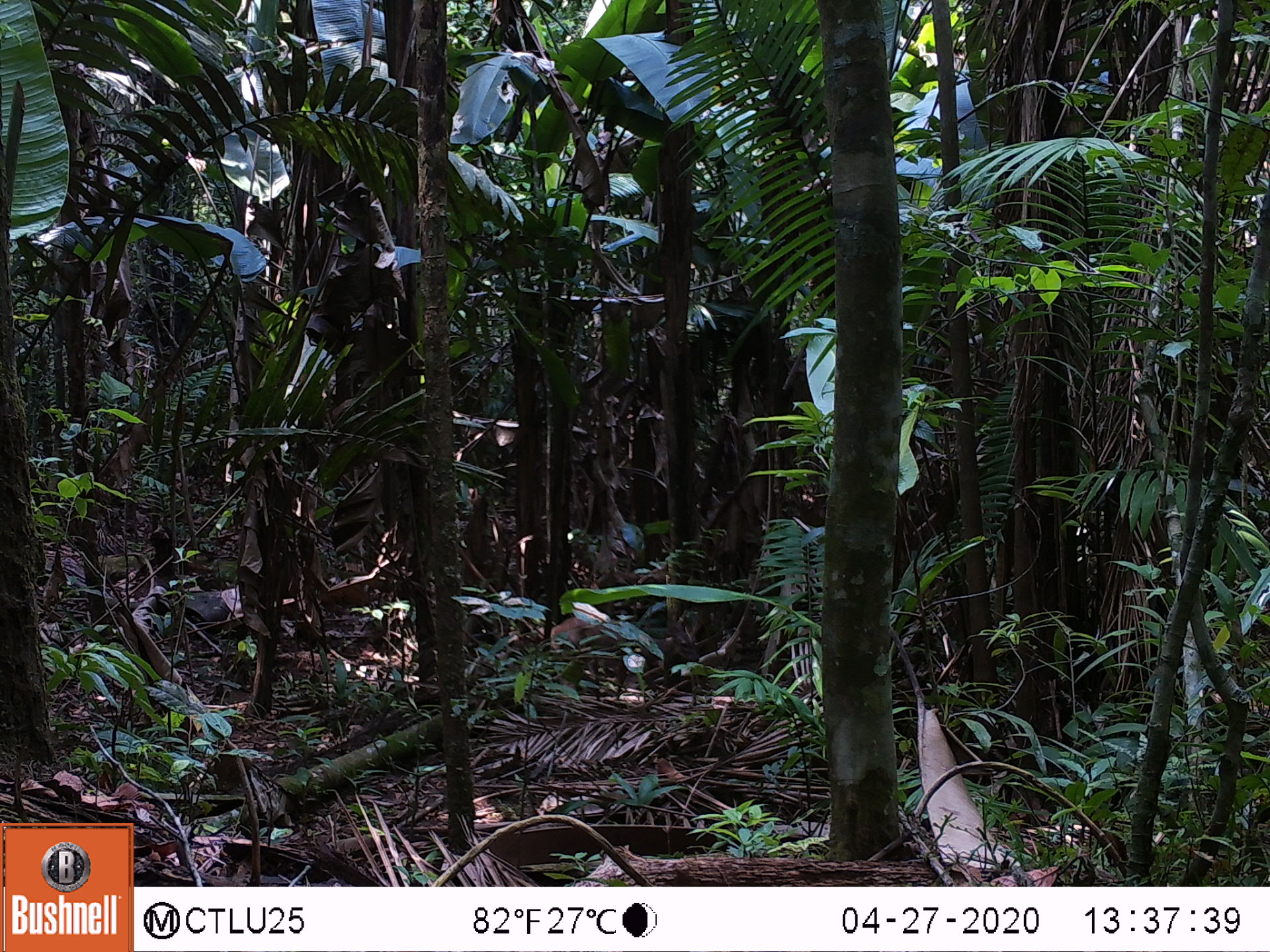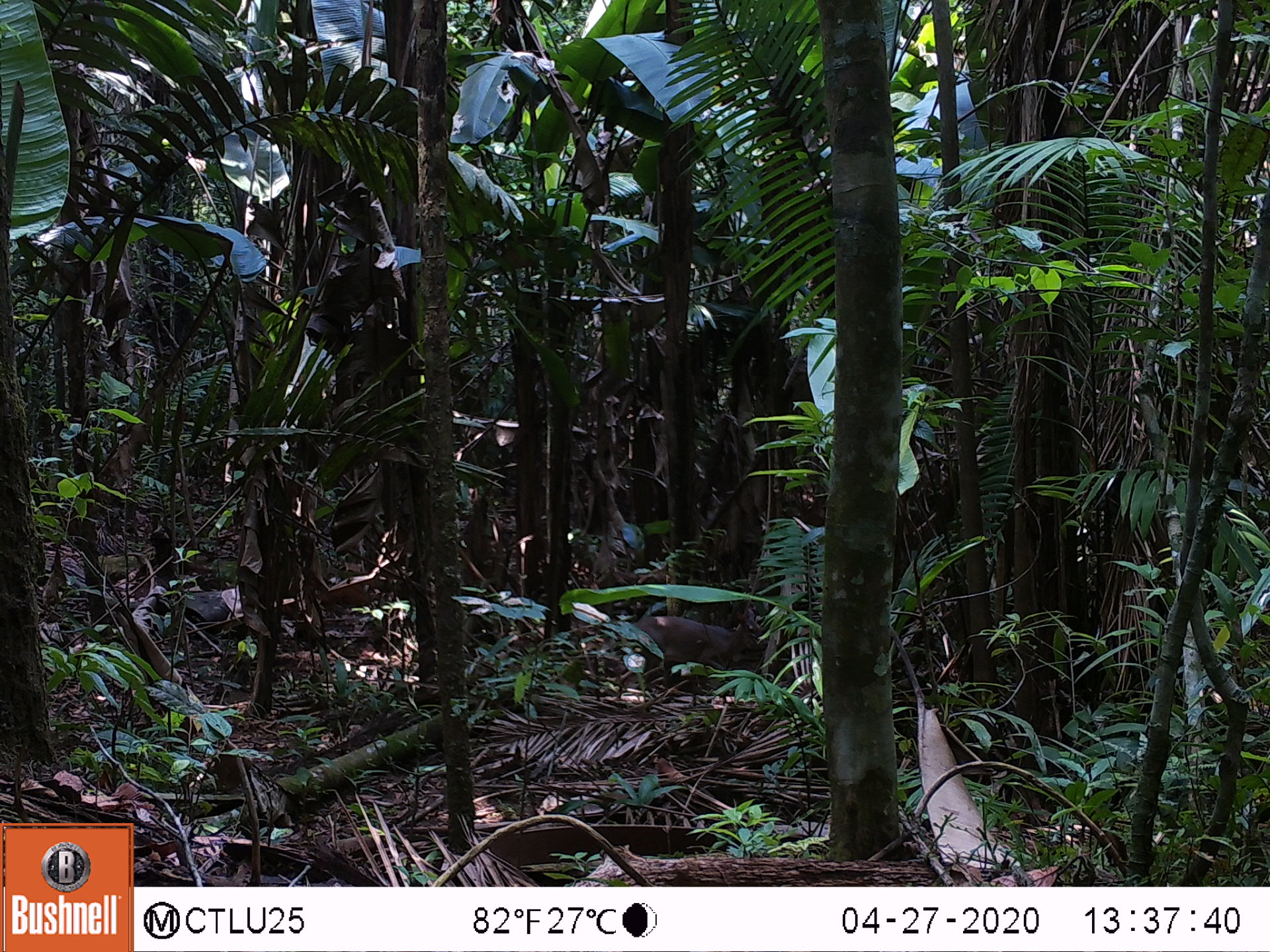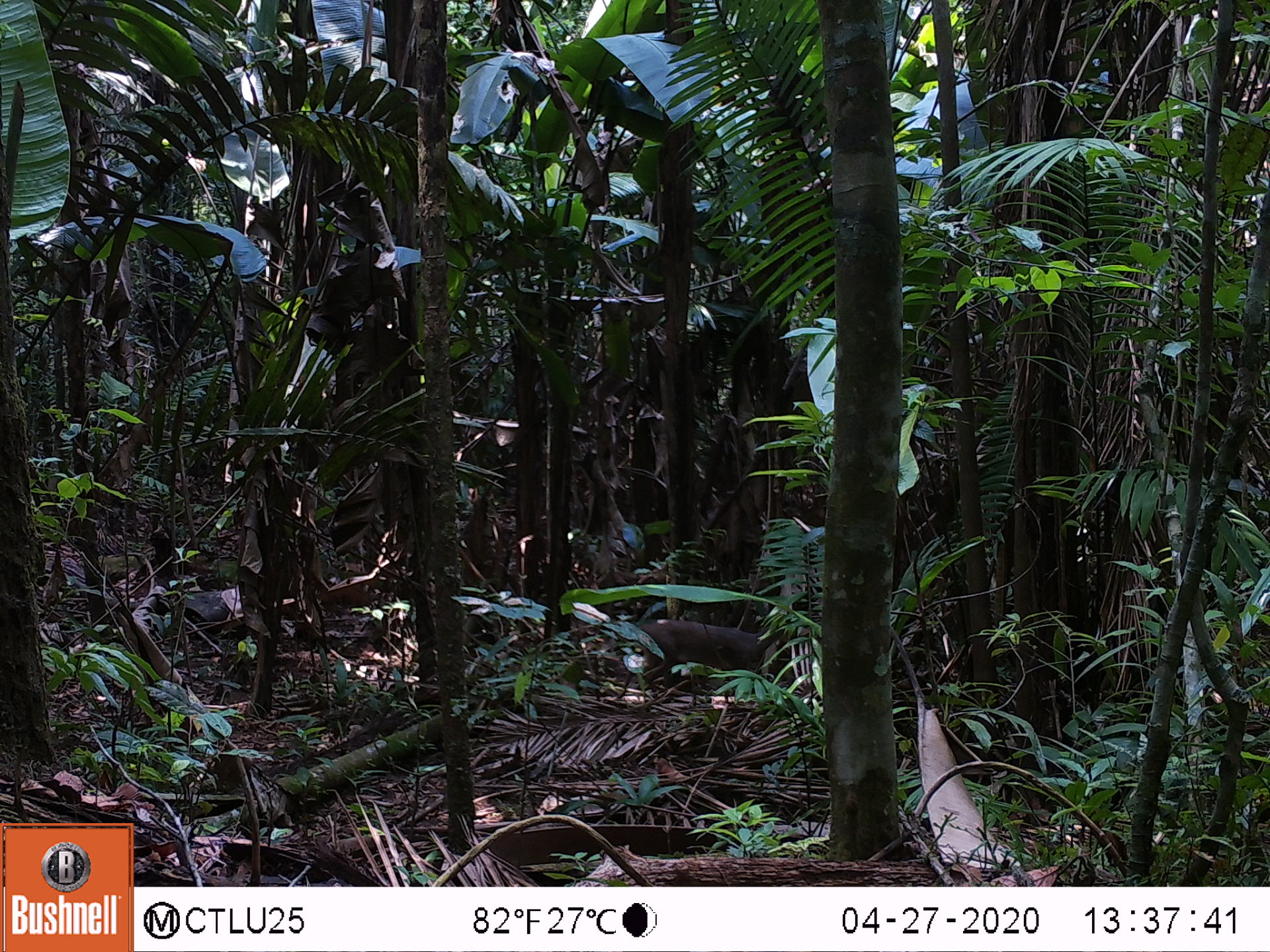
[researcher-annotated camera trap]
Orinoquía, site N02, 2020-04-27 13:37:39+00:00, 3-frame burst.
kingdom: Animalia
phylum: Chordata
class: Mammalia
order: Artiodactyla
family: Cervidae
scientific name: Cervidae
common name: deer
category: unknown cervid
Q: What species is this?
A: Unknown cervid (deer) (Cervidae).